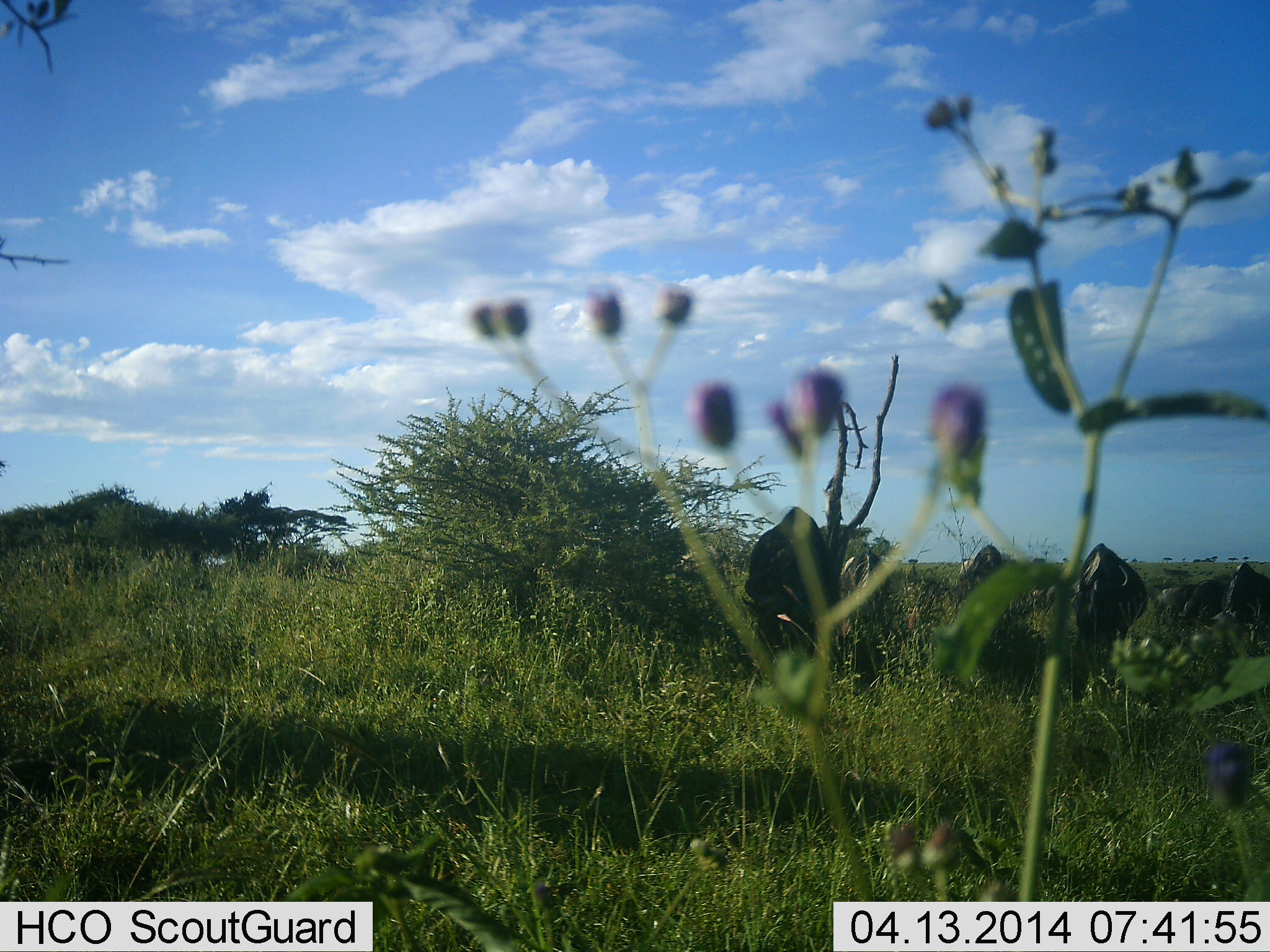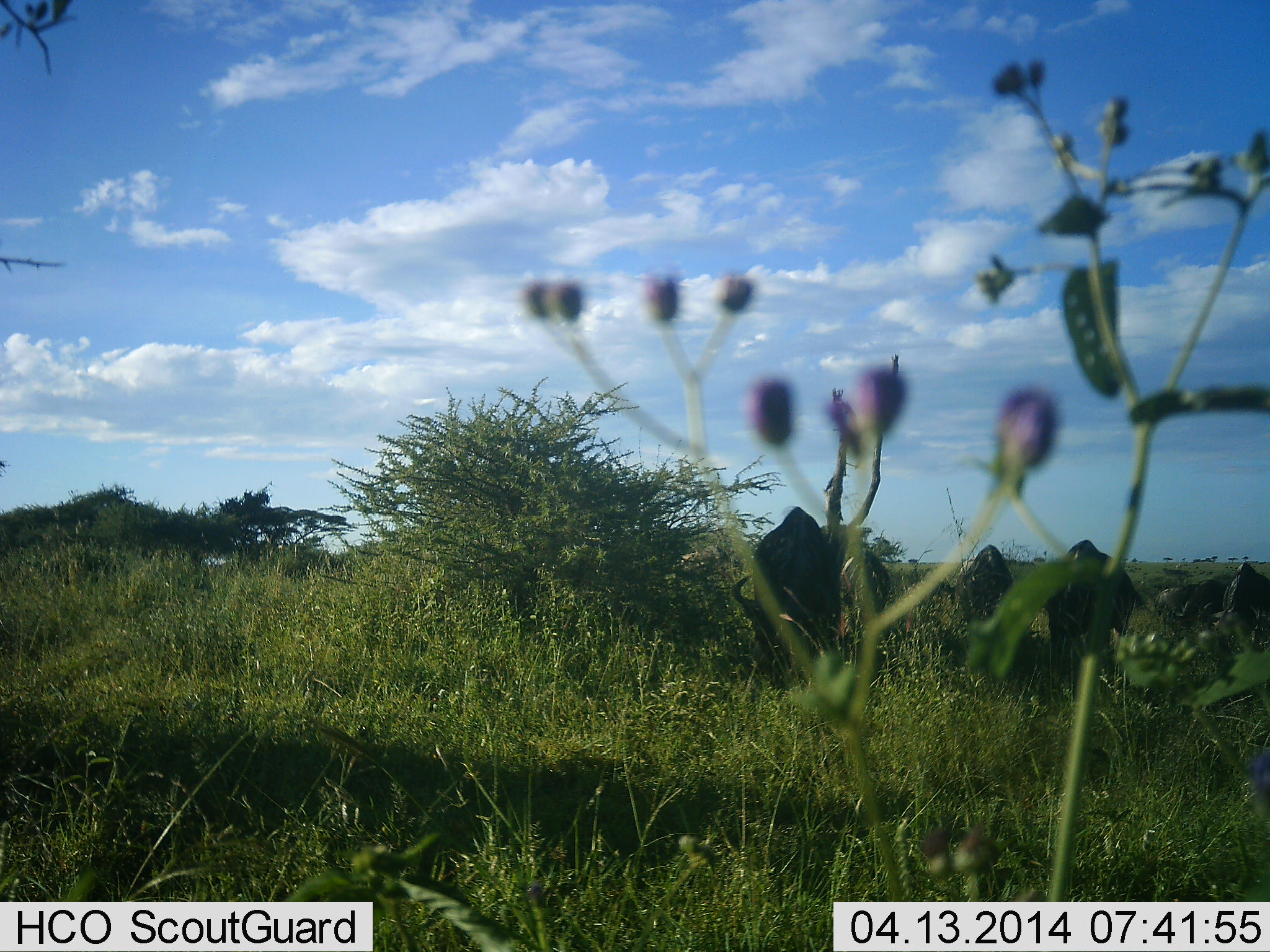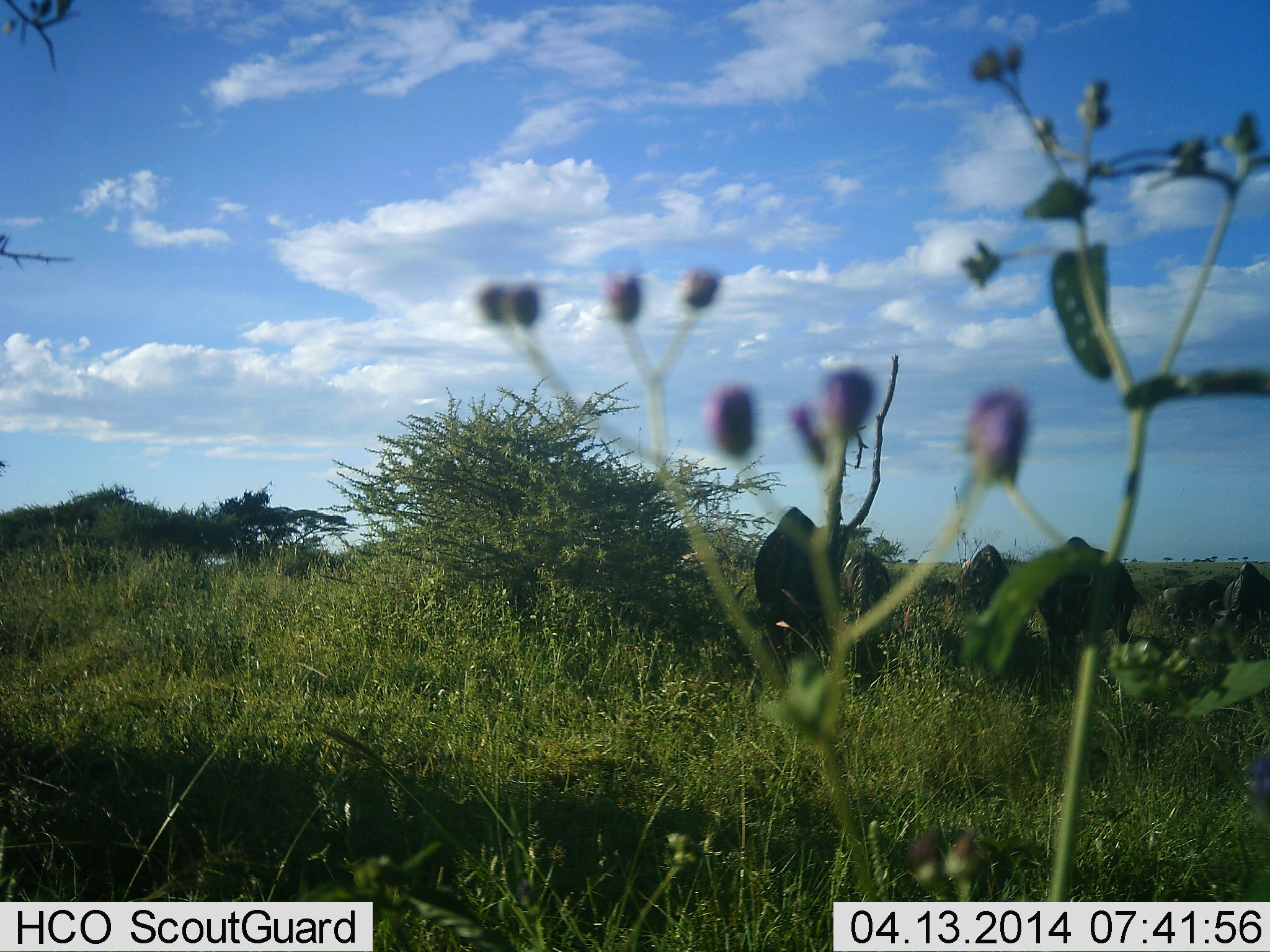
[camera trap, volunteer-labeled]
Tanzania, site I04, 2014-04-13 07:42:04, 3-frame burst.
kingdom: Animalia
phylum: Chordata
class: Mammalia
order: Artiodactyla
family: Bovidae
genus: Connochaetes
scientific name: Connochaetes taurinus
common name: blue wildebeest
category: wildebeest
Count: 5.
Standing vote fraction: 30%.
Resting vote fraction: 10%.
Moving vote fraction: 10%.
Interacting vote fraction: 0%.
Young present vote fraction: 10%.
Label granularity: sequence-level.